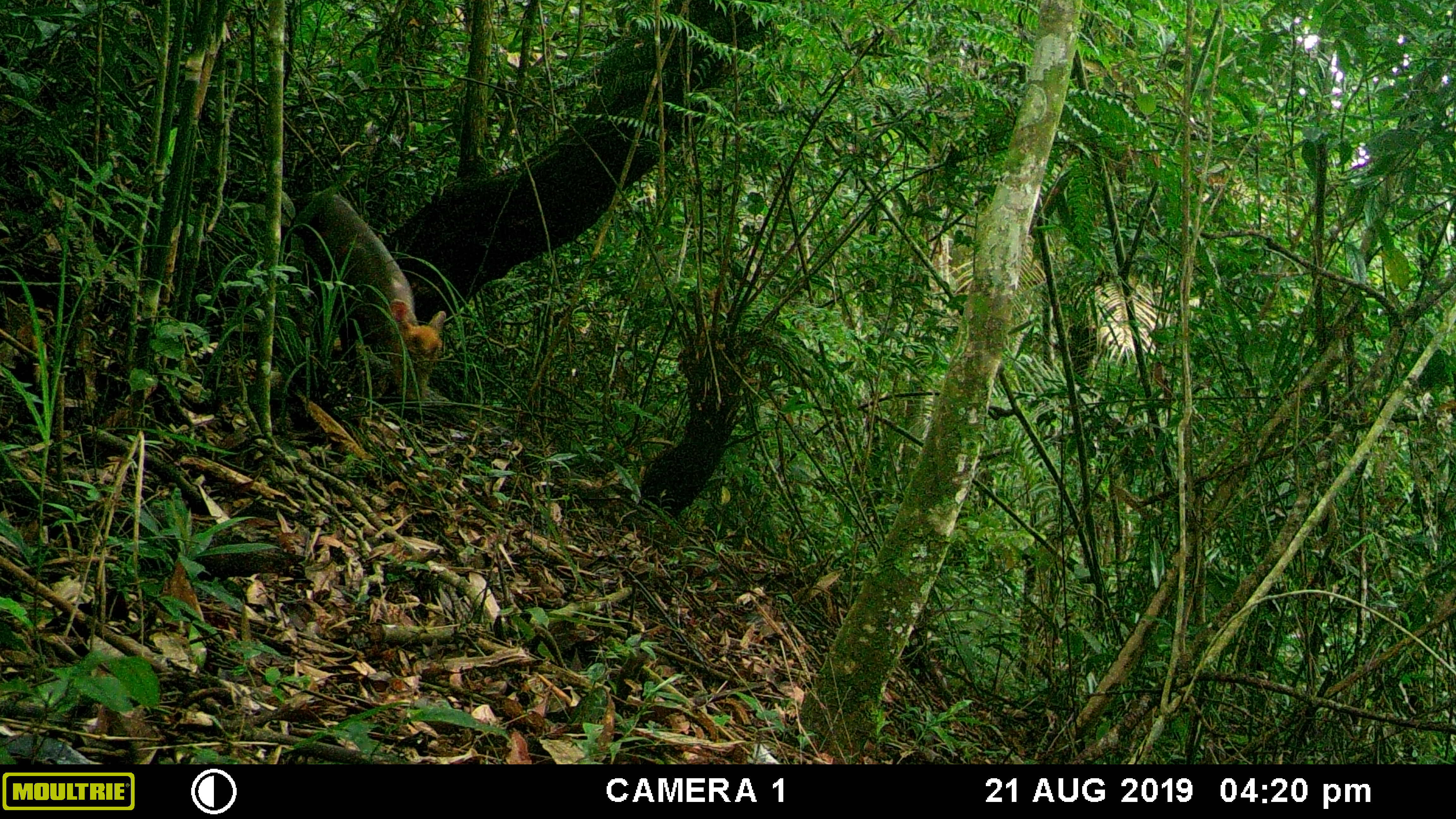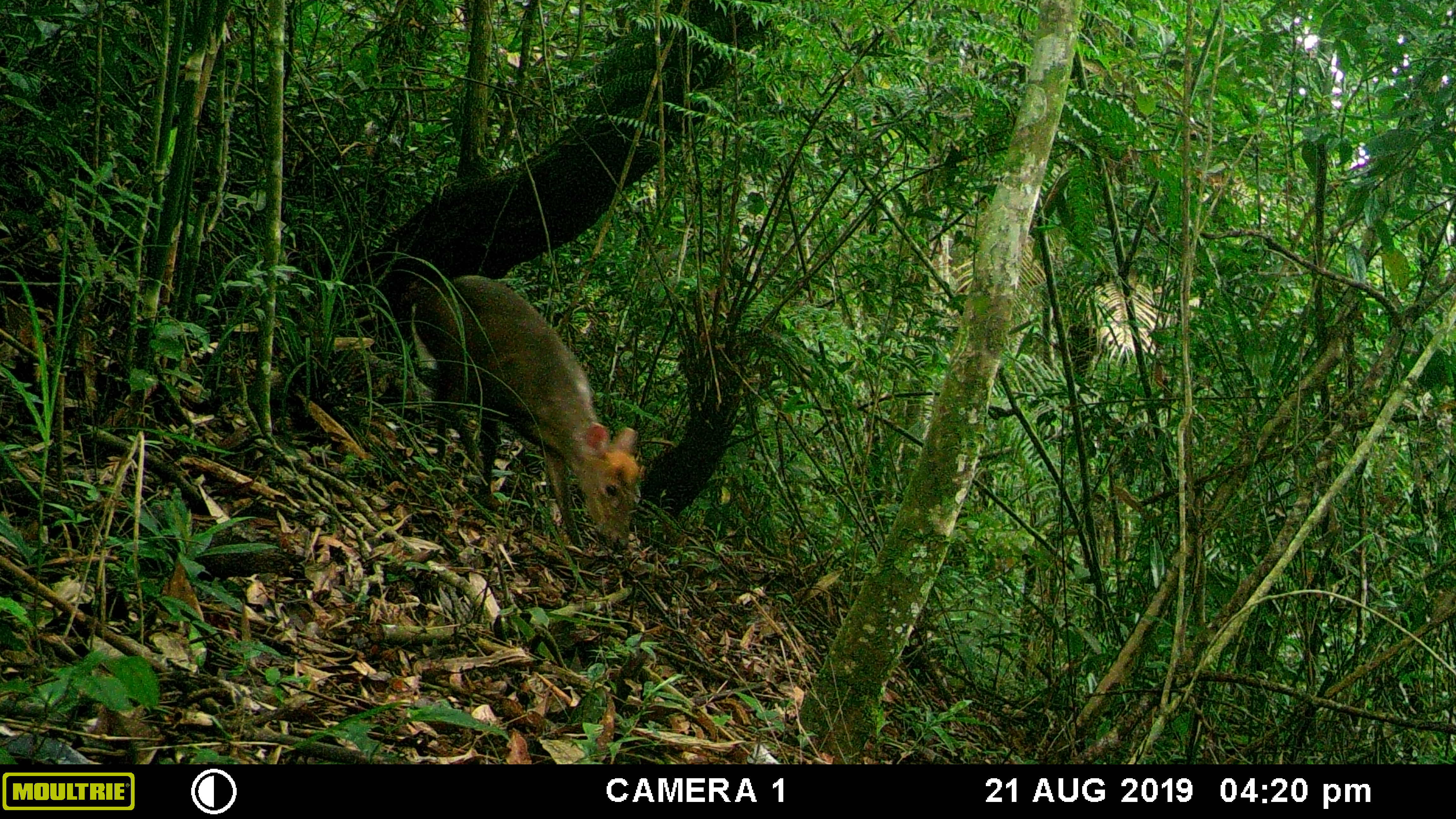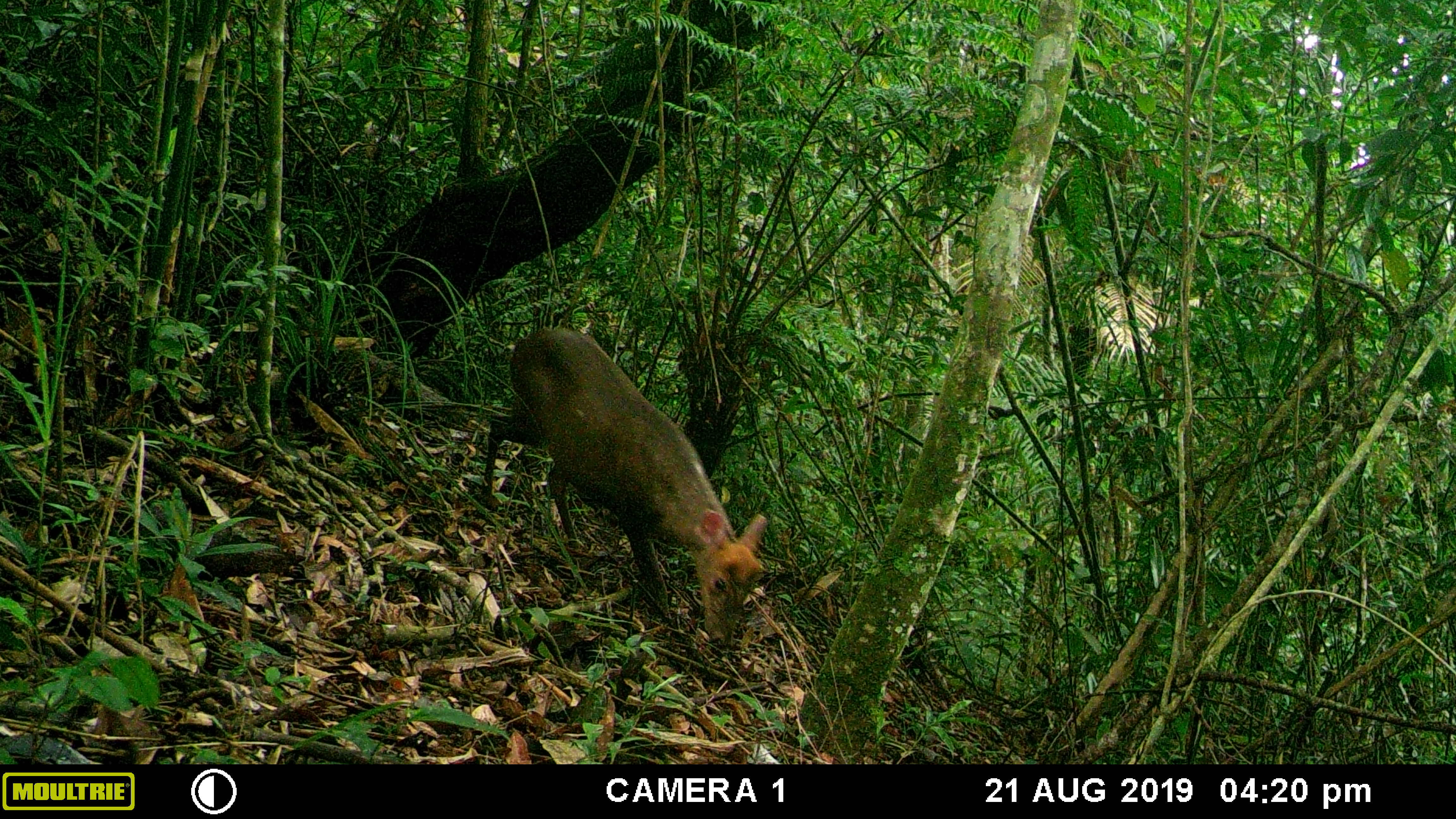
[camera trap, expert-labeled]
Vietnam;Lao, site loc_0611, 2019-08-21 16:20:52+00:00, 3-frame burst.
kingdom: Animalia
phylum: Chordata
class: Mammalia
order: Artiodactyla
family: Cervidae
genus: Muntiacus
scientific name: Muntiacus rooseveltorum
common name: roosevelt's muntjac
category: roosevelts muntjac group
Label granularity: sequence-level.